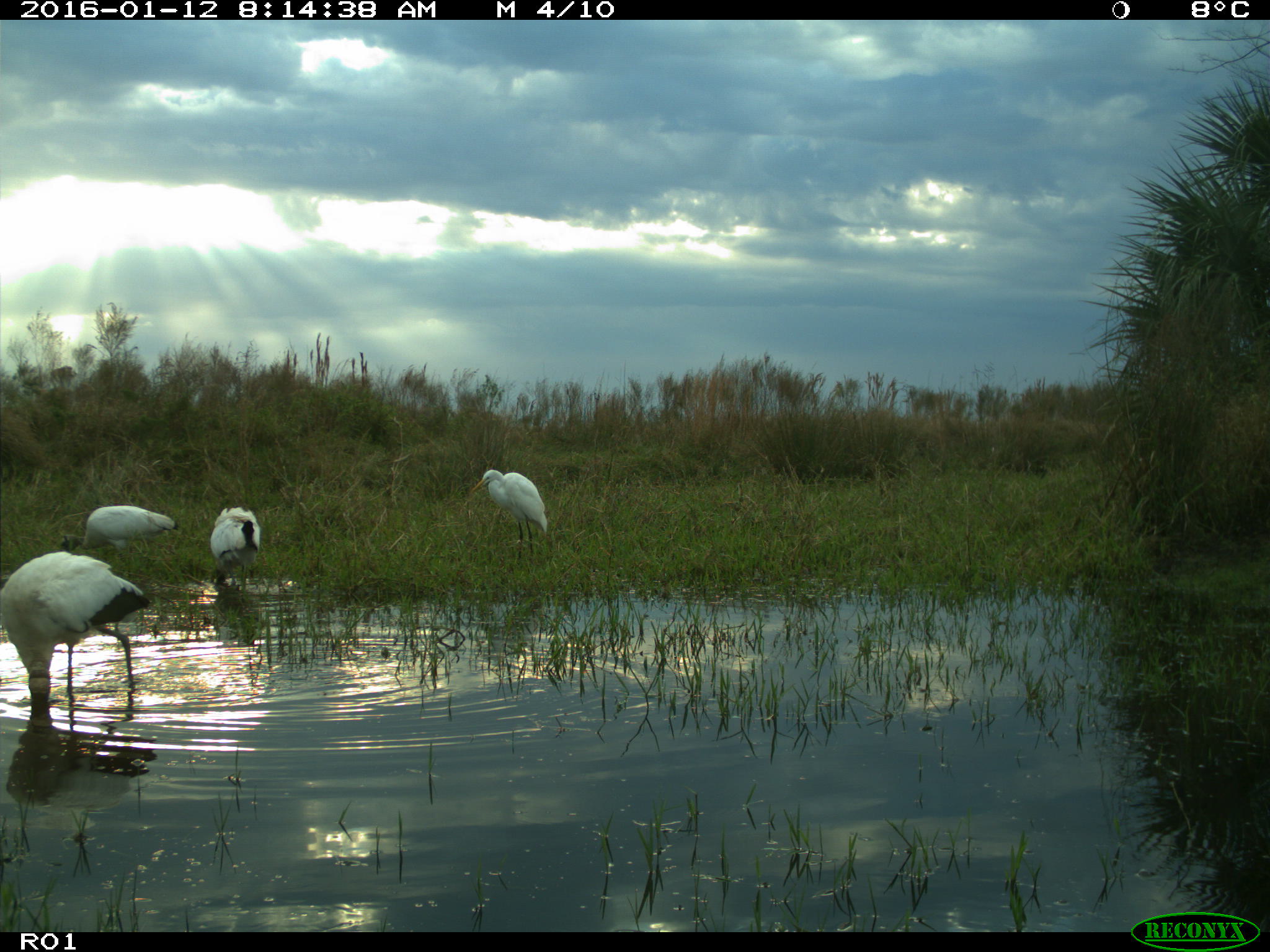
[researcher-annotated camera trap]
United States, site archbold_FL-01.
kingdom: Animalia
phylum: Chordata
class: Aves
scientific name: Aves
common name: birds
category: unidentified bird